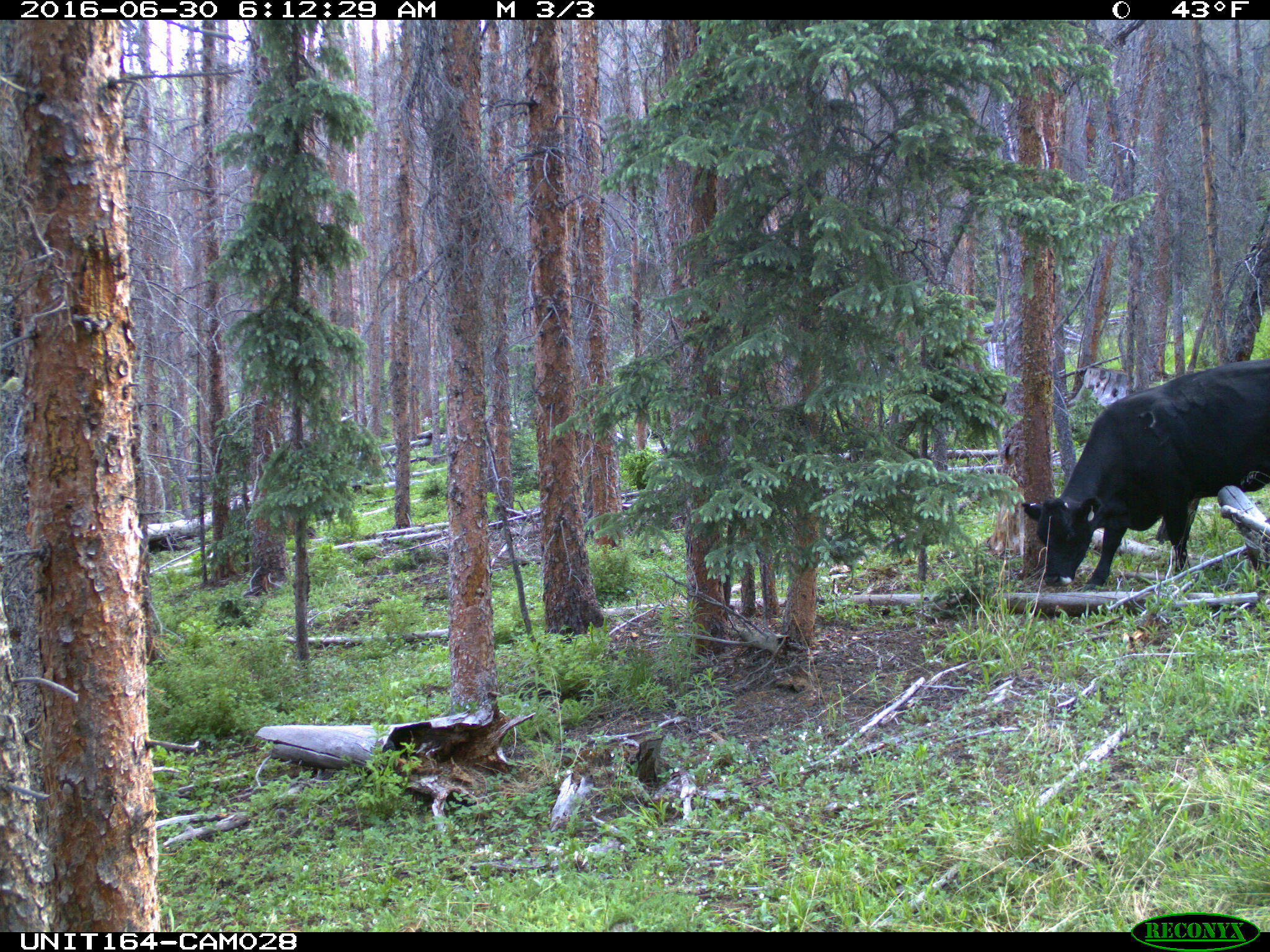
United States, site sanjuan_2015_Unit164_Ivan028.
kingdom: Animalia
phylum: Chordata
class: Mammalia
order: Artiodactyla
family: Bovidae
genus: Bos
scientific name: Bos taurus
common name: domestic cow